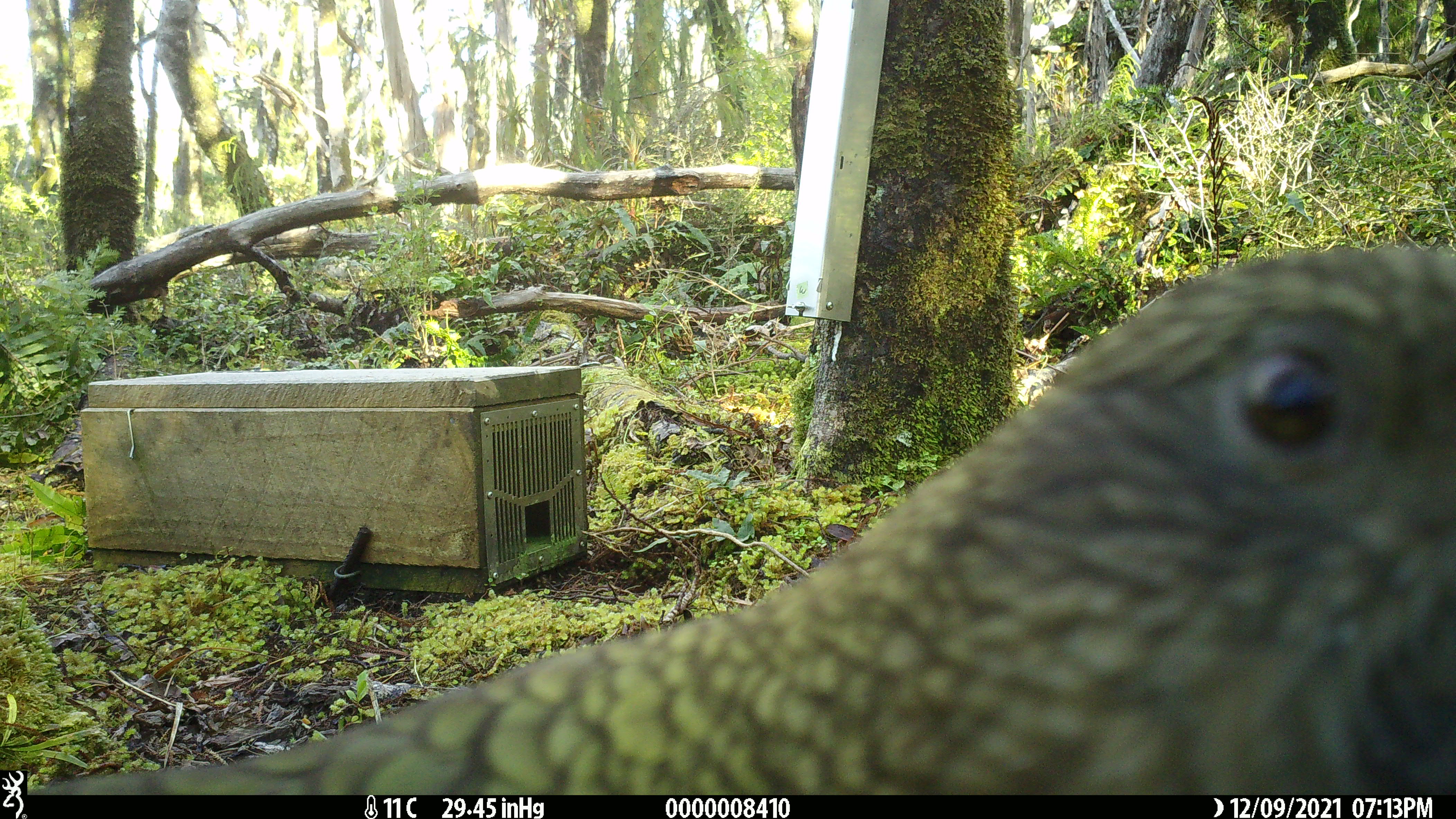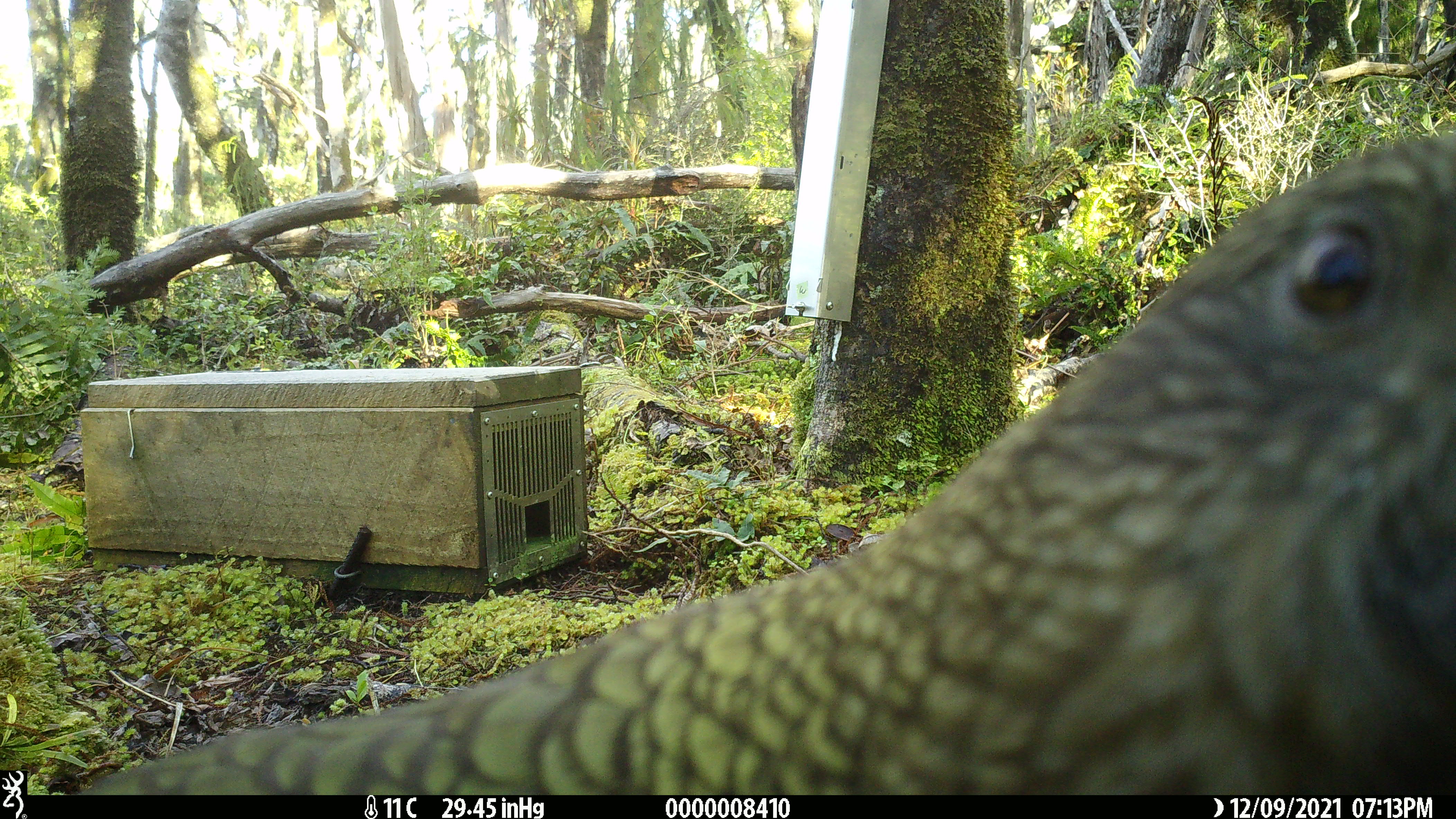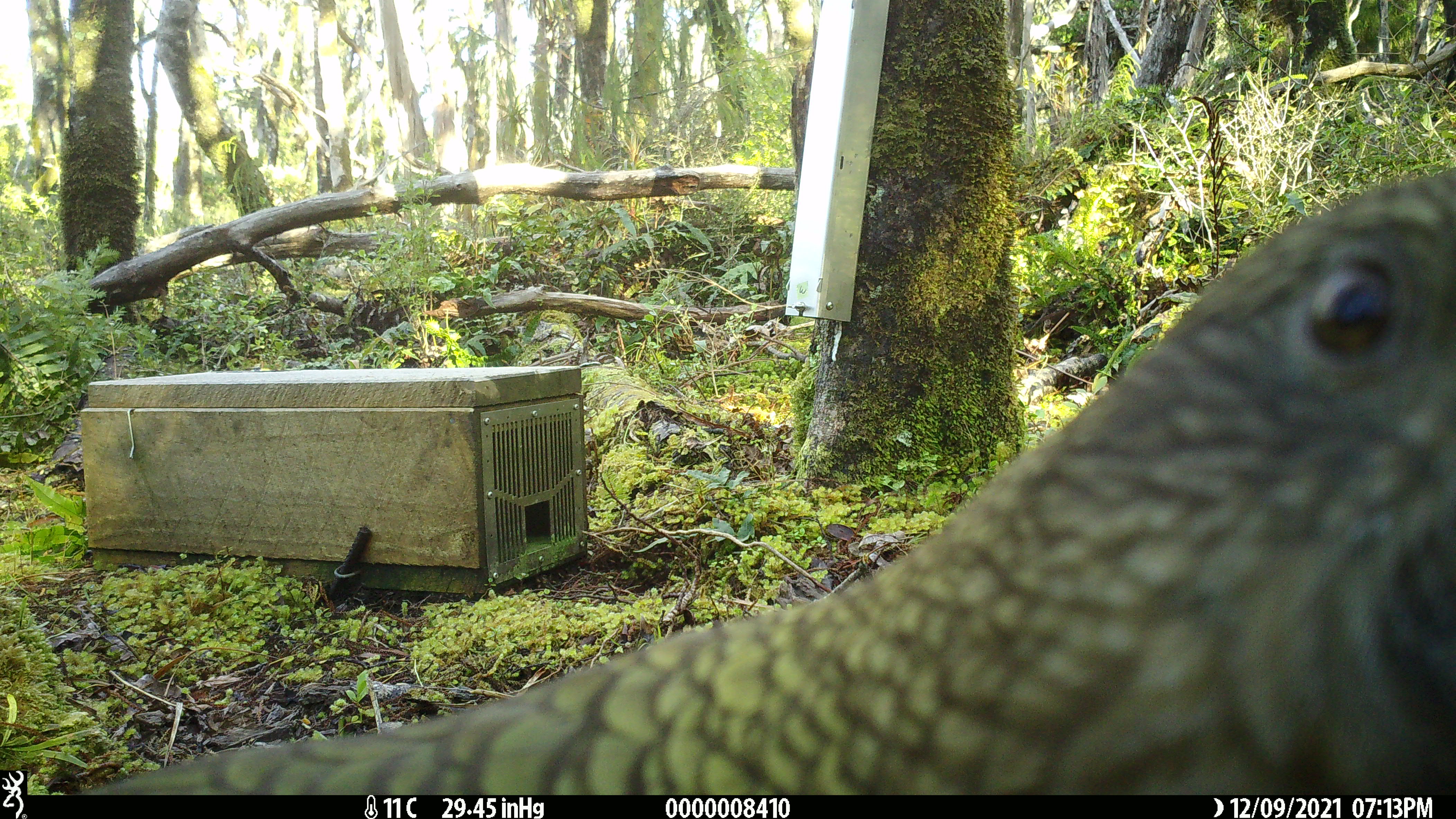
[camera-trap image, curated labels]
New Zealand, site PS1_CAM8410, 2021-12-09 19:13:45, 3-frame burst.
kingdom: Animalia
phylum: Chordata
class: Aves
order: Psittaciformes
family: Strigopidae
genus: Nestor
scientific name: Nestor notabilis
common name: kea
Kea (Nestor notabilis).